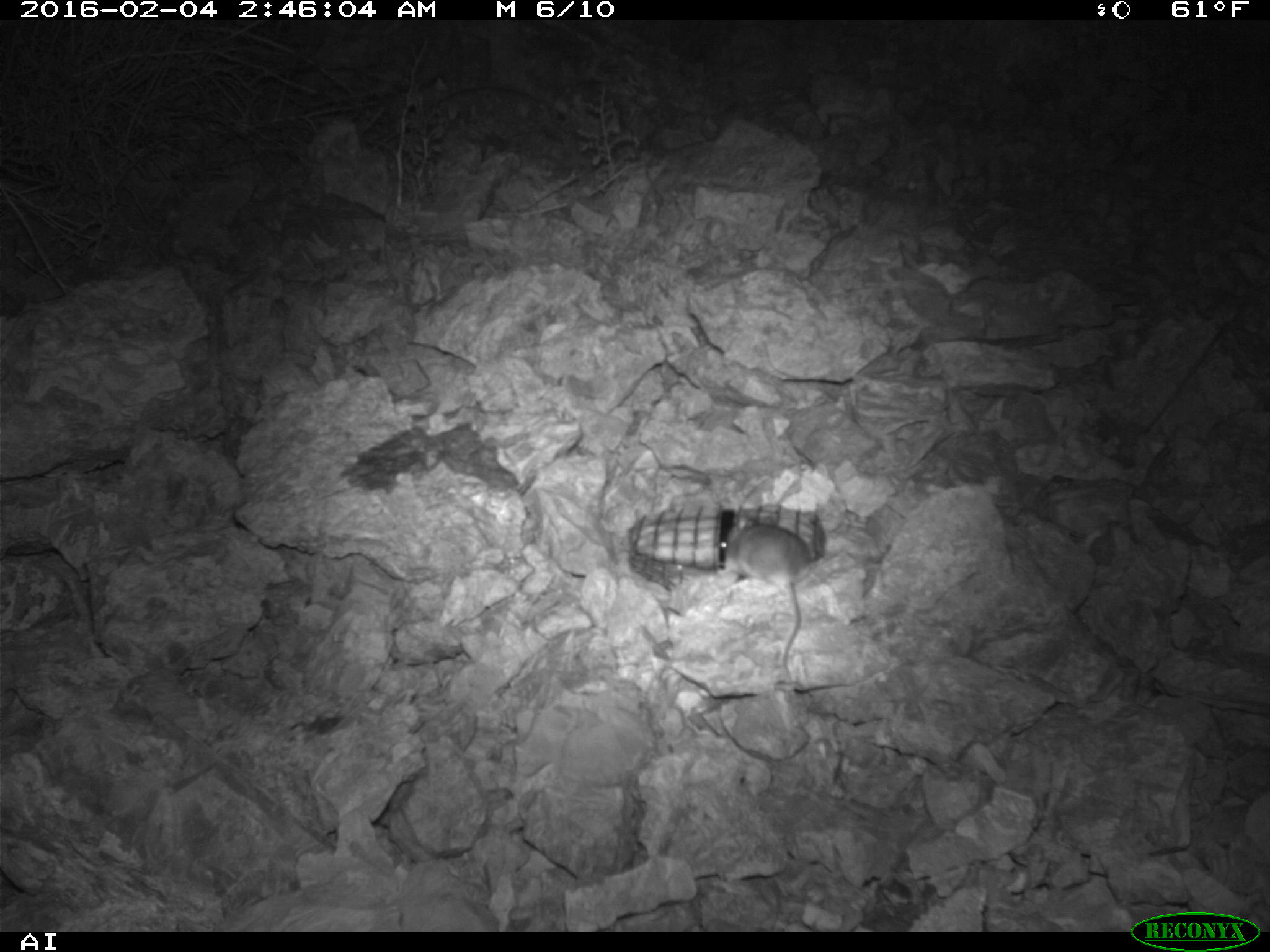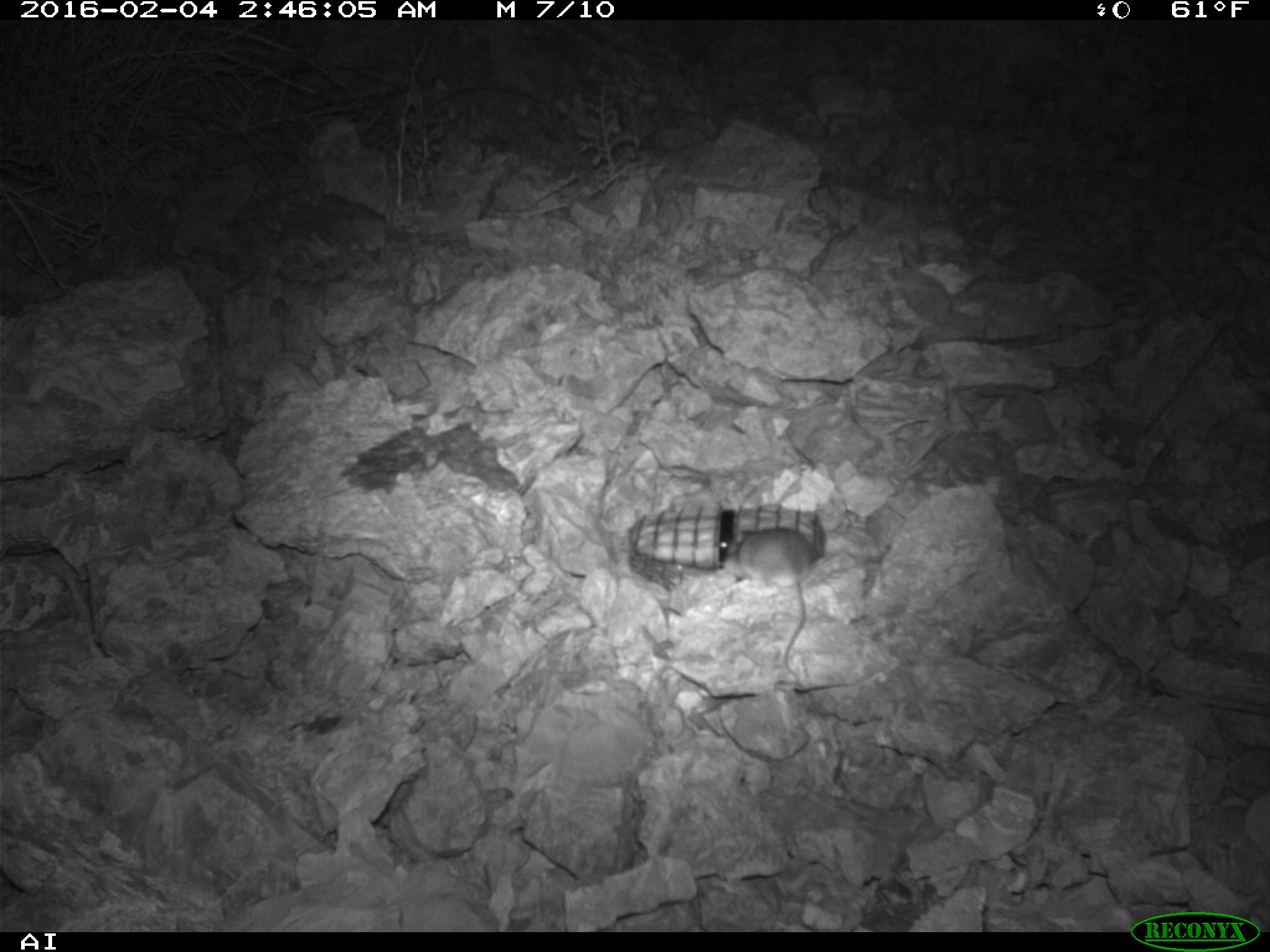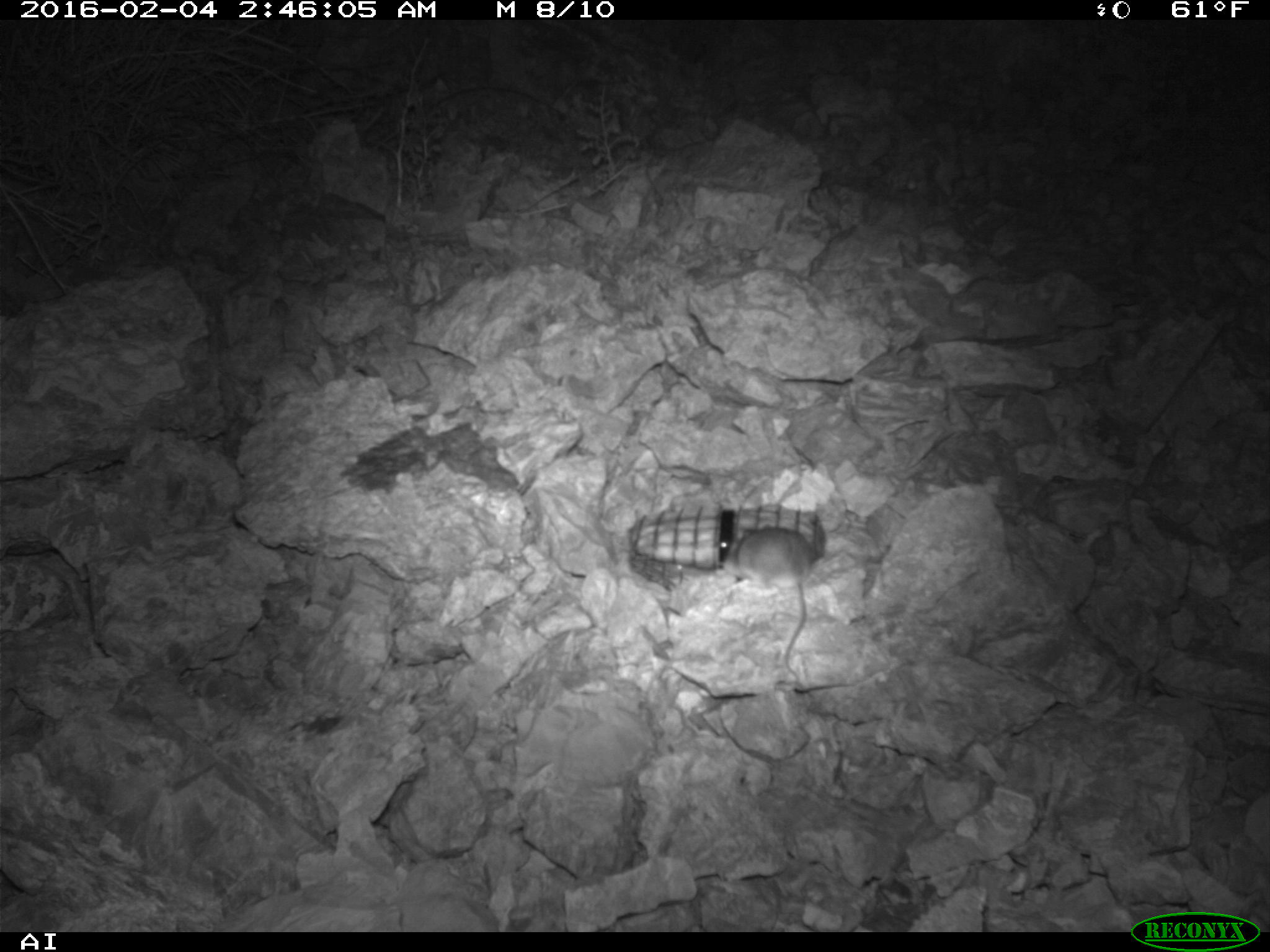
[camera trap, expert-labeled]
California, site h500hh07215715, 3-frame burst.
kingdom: Animalia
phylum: Chordata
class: Mammalia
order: Rodentia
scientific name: Rodentia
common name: rodent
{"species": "rodent (Rodentia)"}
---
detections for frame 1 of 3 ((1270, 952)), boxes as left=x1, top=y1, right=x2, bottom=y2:
rodent: left=716, top=515, right=810, bottom=692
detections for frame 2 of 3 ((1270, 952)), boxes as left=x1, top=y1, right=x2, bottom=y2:
rodent: left=739, top=523, right=816, bottom=676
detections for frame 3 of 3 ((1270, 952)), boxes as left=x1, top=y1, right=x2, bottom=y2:
rodent: left=722, top=525, right=814, bottom=679